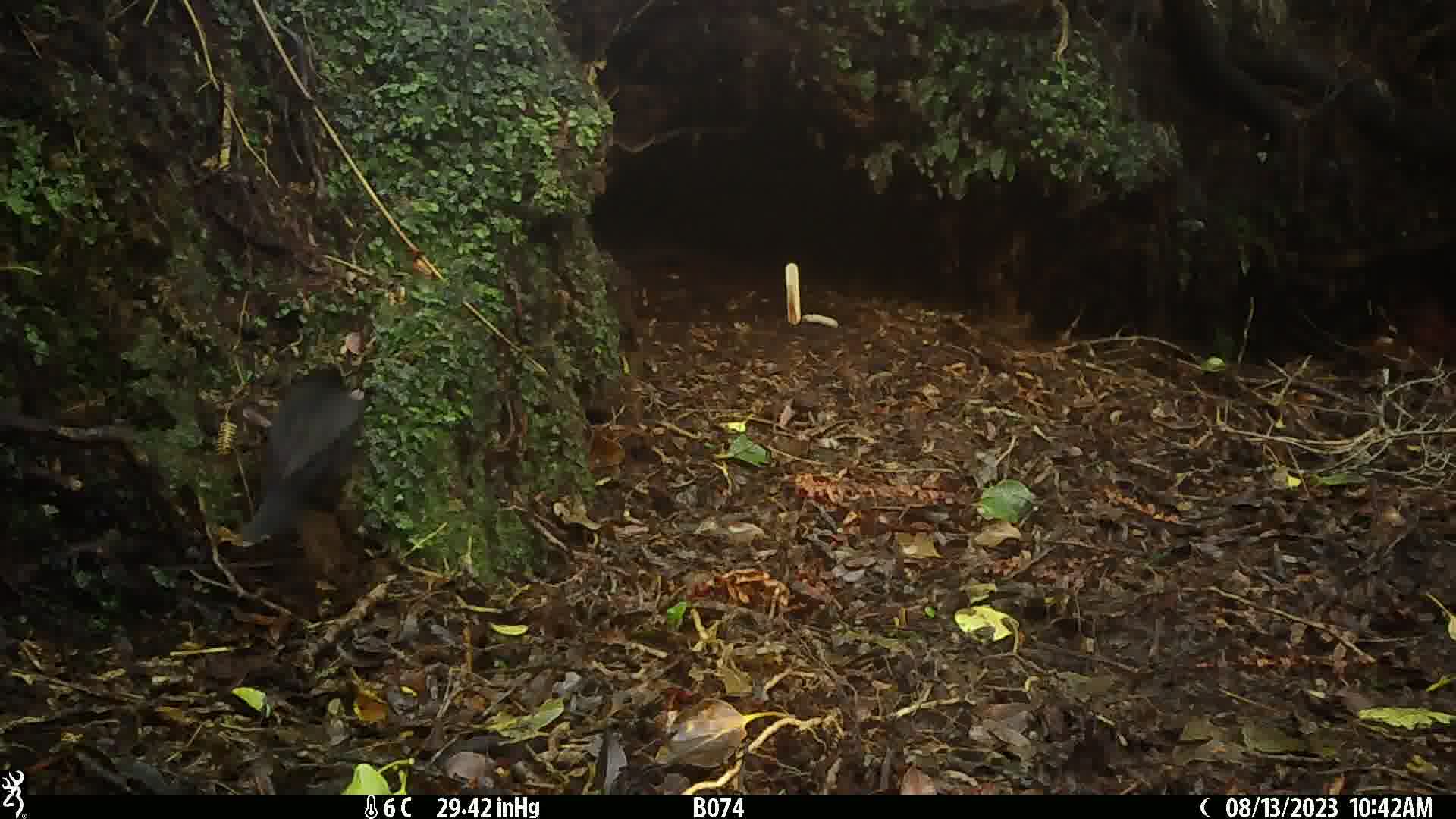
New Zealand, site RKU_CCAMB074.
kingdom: Animalia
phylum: Chordata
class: Aves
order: Passeriformes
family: Turdidae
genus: Turdus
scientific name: Turdus merula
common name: eurasian blackbird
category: blackbird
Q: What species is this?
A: Blackbird (eurasian blackbird) (Turdus merula).